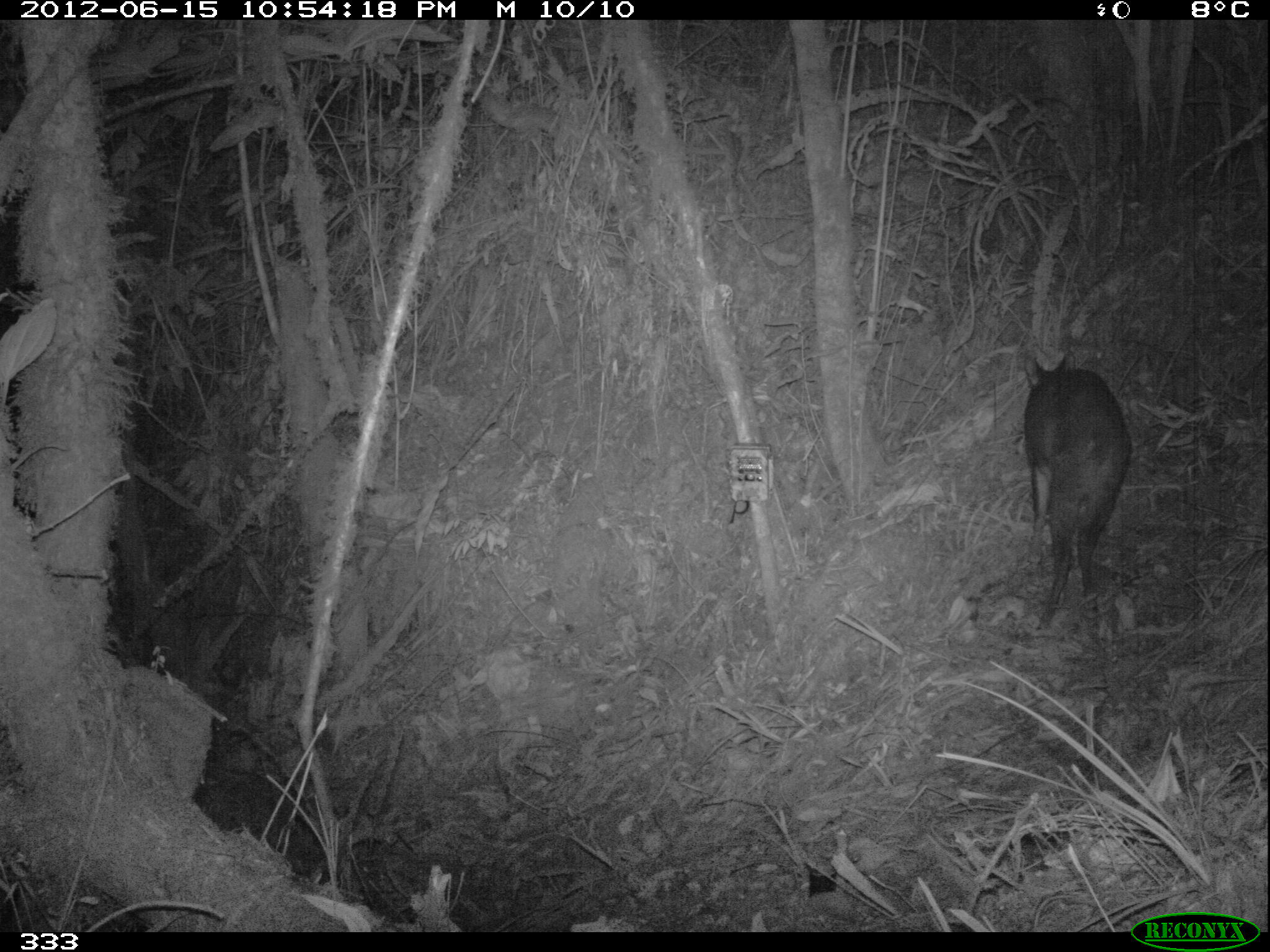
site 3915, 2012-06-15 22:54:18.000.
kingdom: Animalia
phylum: Chordata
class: Mammalia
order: Artiodactyla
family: Cervidae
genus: Mazama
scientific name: Mazama chunyi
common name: dwarf brocket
Mazama chunyi (dwarf brocket).